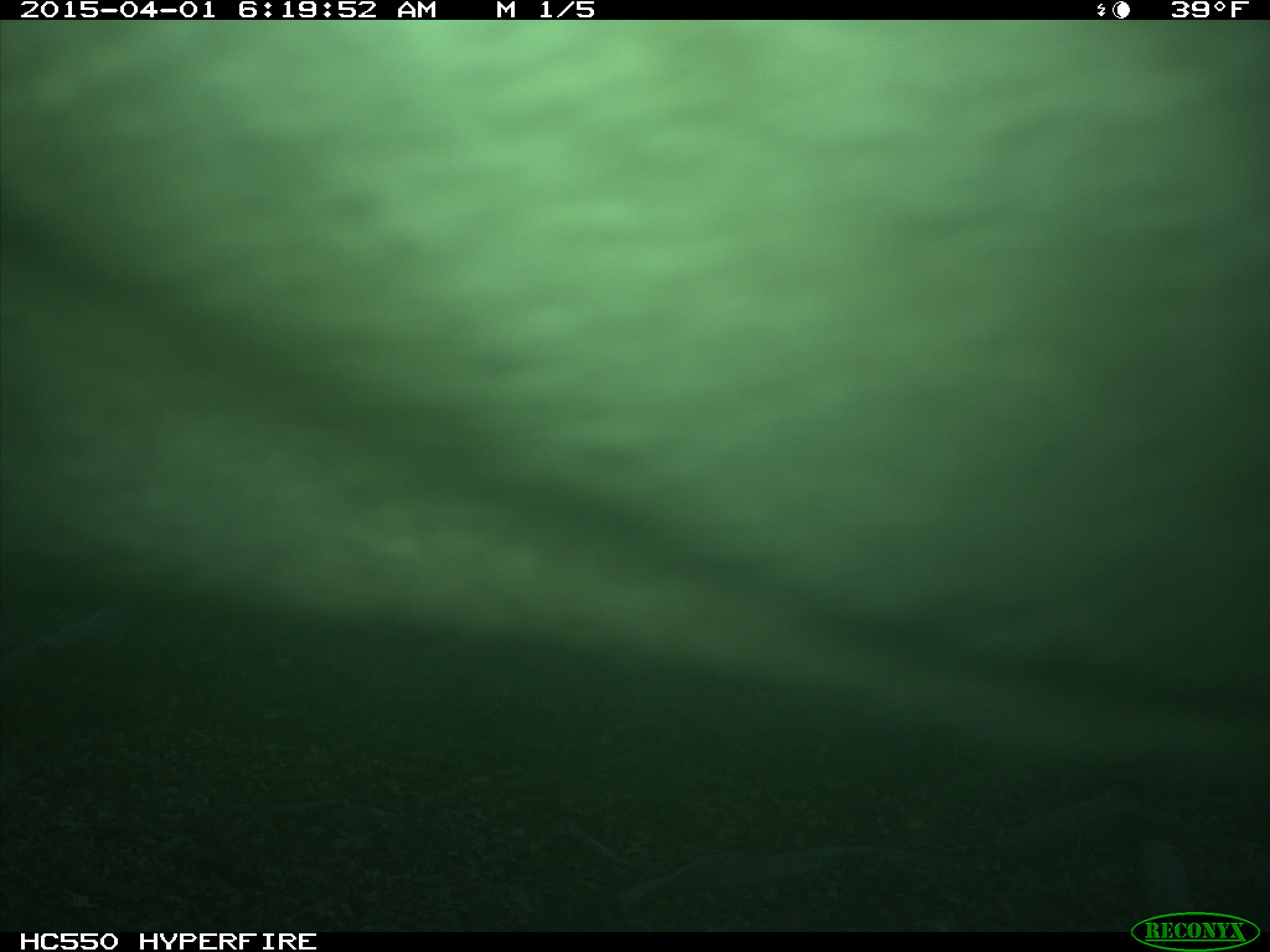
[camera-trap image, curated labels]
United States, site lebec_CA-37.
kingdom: Animalia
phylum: Chordata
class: Mammalia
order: Artiodactyla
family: Bovidae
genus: Bos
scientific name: Bos taurus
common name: domestic cow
Bos taurus (domestic cow).